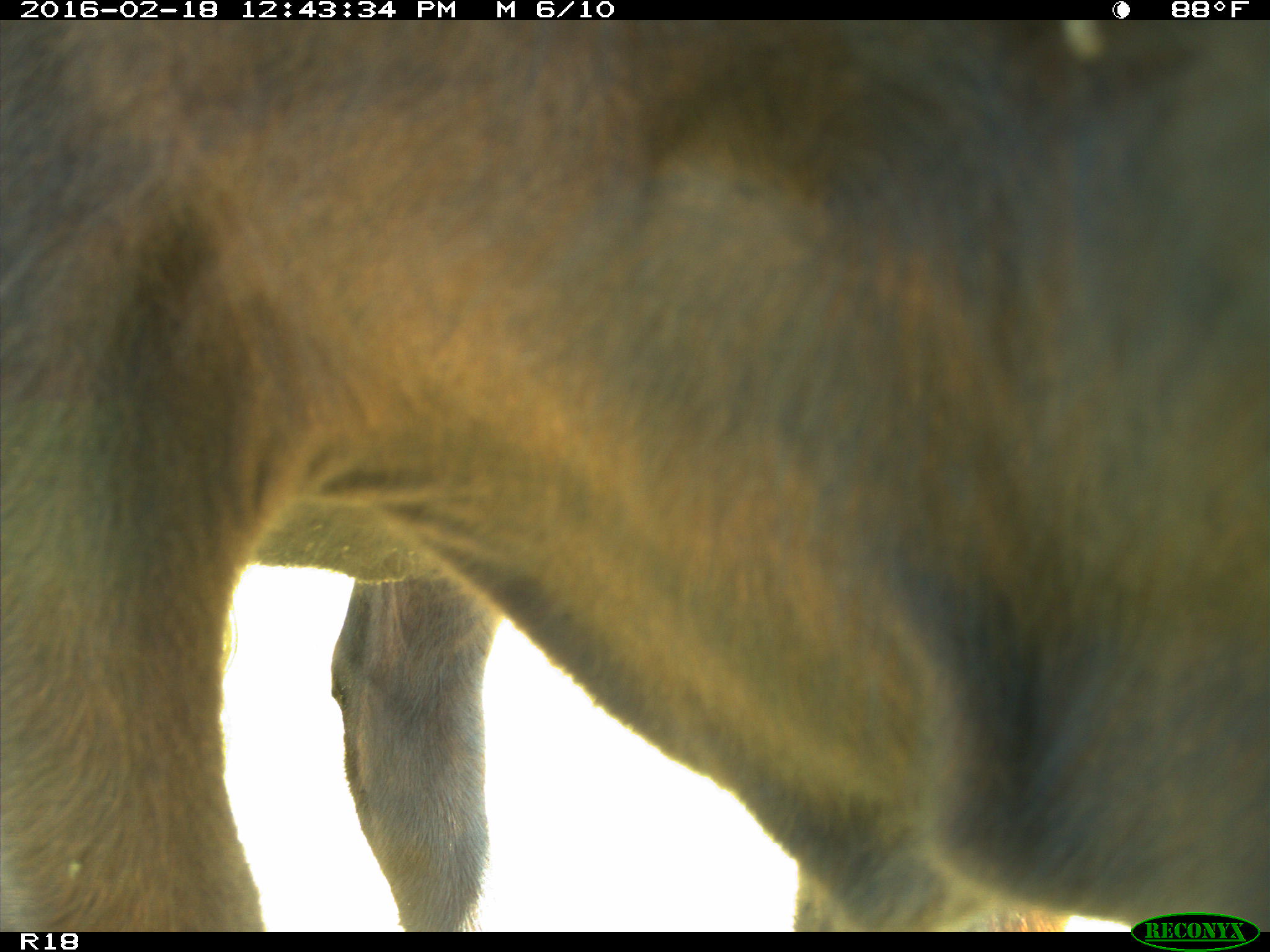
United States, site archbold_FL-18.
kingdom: Animalia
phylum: Chordata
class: Mammalia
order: Artiodactyla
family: Bovidae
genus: Bos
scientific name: Bos taurus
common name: domestic cow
Bos taurus (domestic cow).